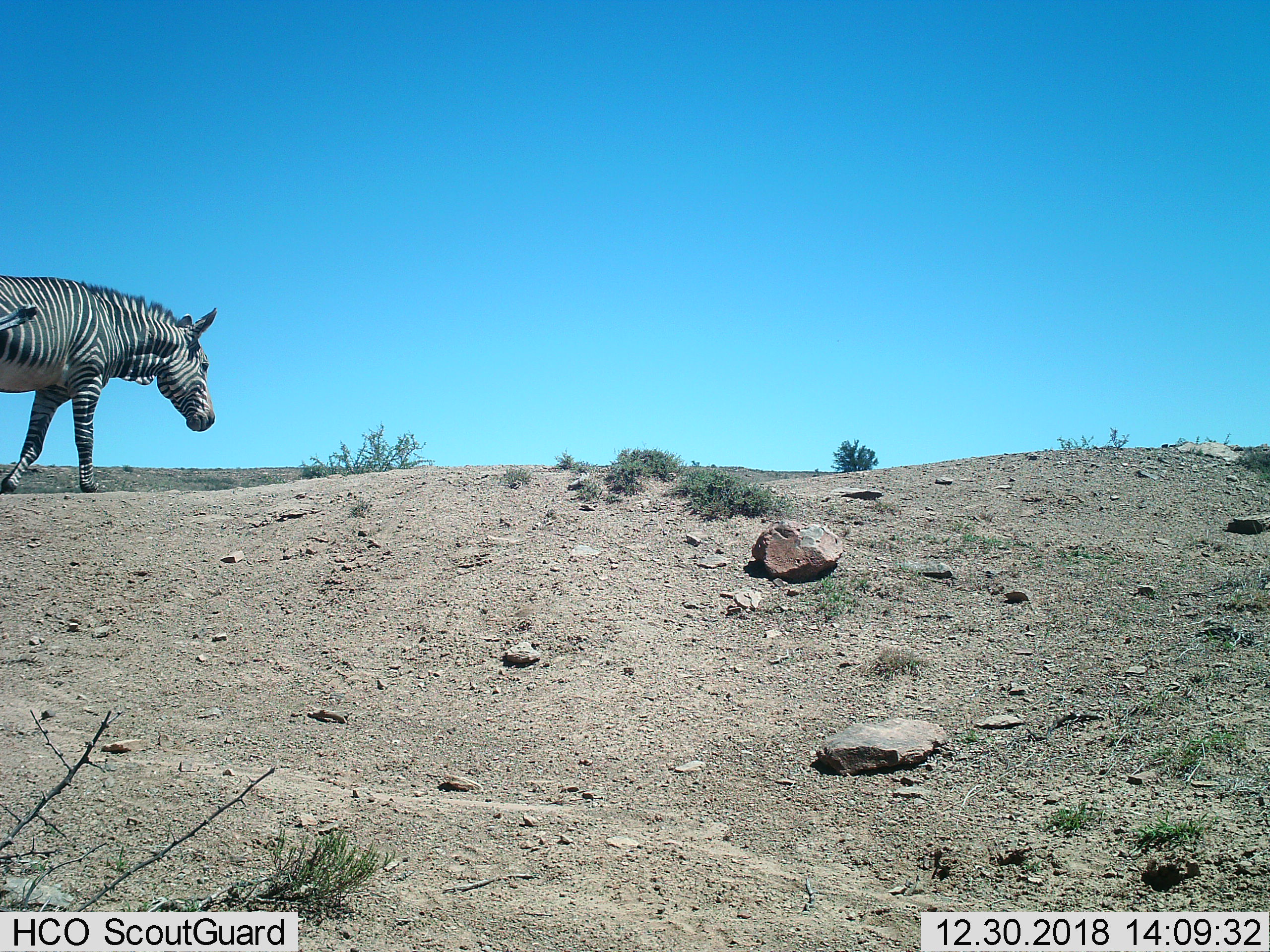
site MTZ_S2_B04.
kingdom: Animalia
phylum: Chordata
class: Mammalia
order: Perissodactyla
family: Equidae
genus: Equus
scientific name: Equus zebra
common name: mountain zebra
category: zebramountain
Zebramountain (mountain zebra) (Equus zebra), count 1. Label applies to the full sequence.